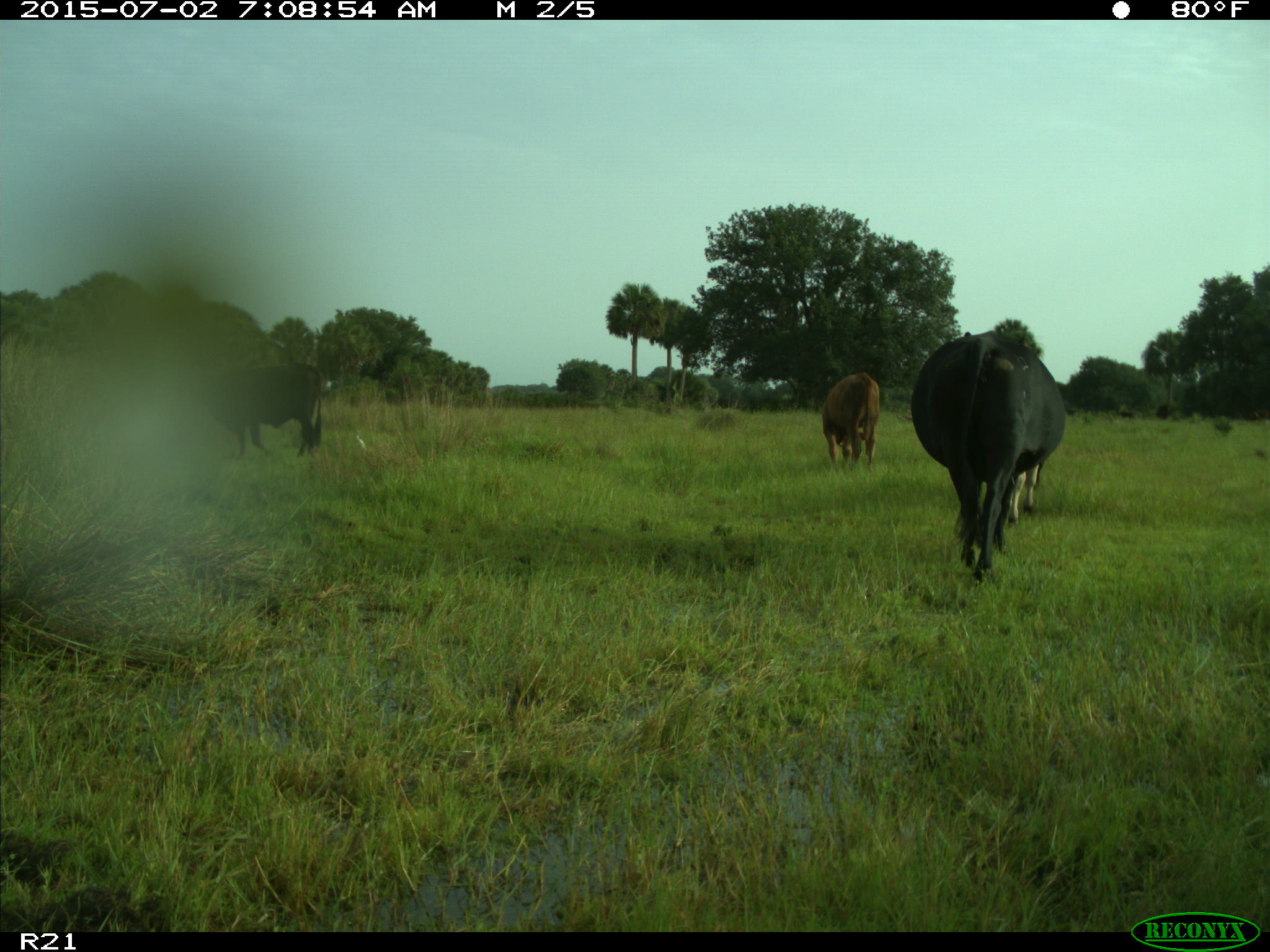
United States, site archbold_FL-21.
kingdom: Animalia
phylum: Chordata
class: Mammalia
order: Artiodactyla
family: Bovidae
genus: Bos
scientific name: Bos taurus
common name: domestic cow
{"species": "Bos taurus (domestic cow)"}